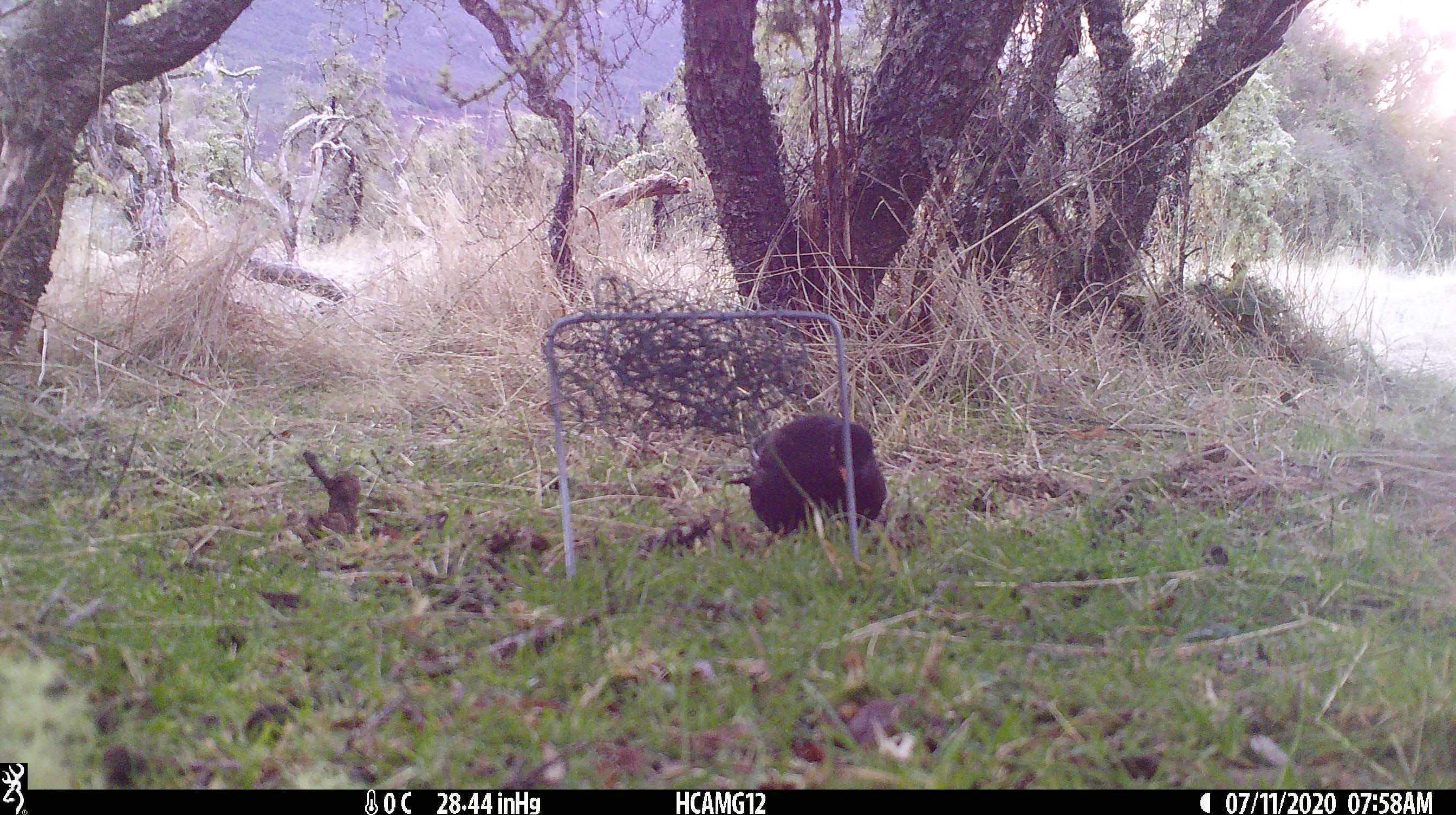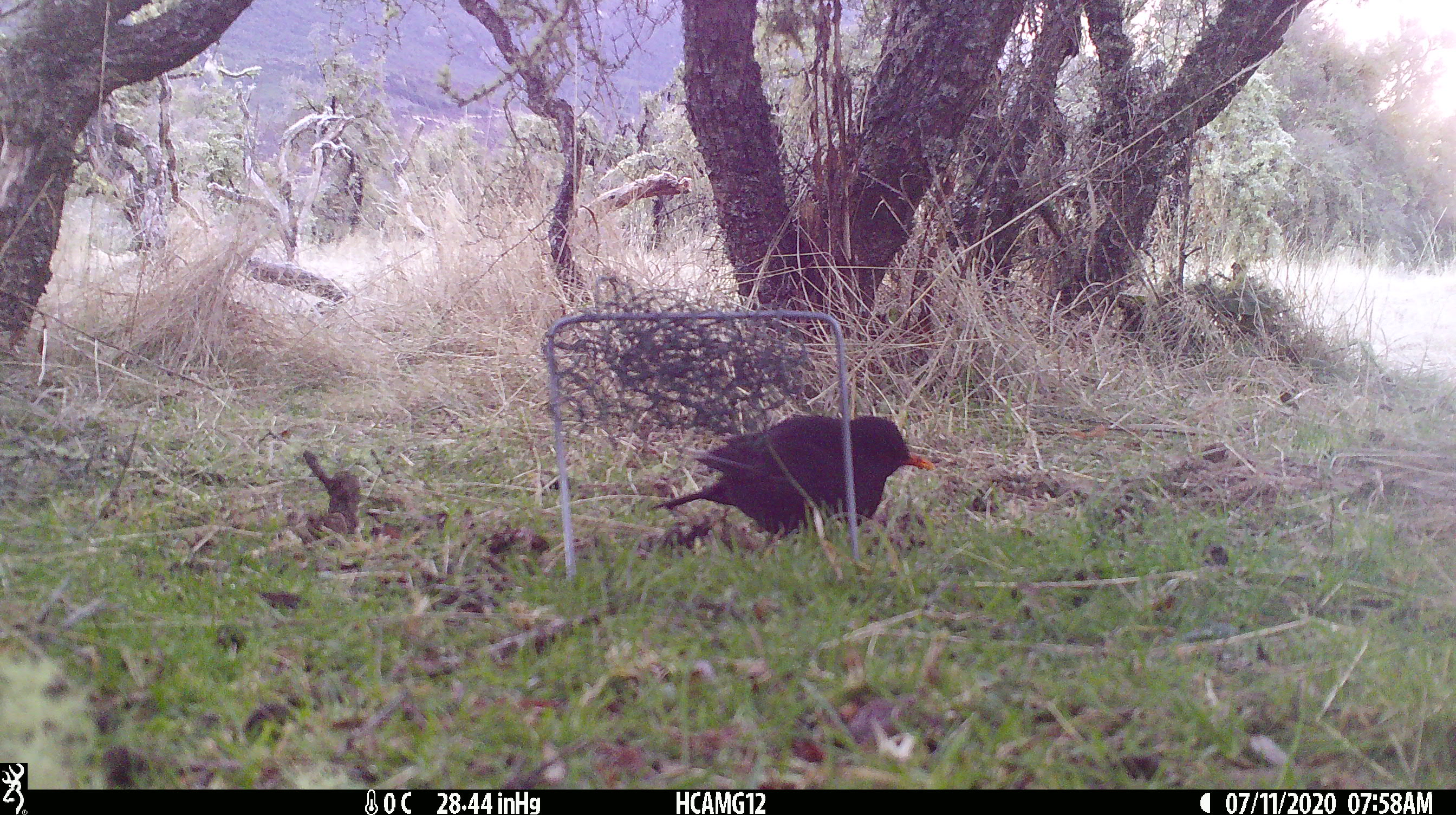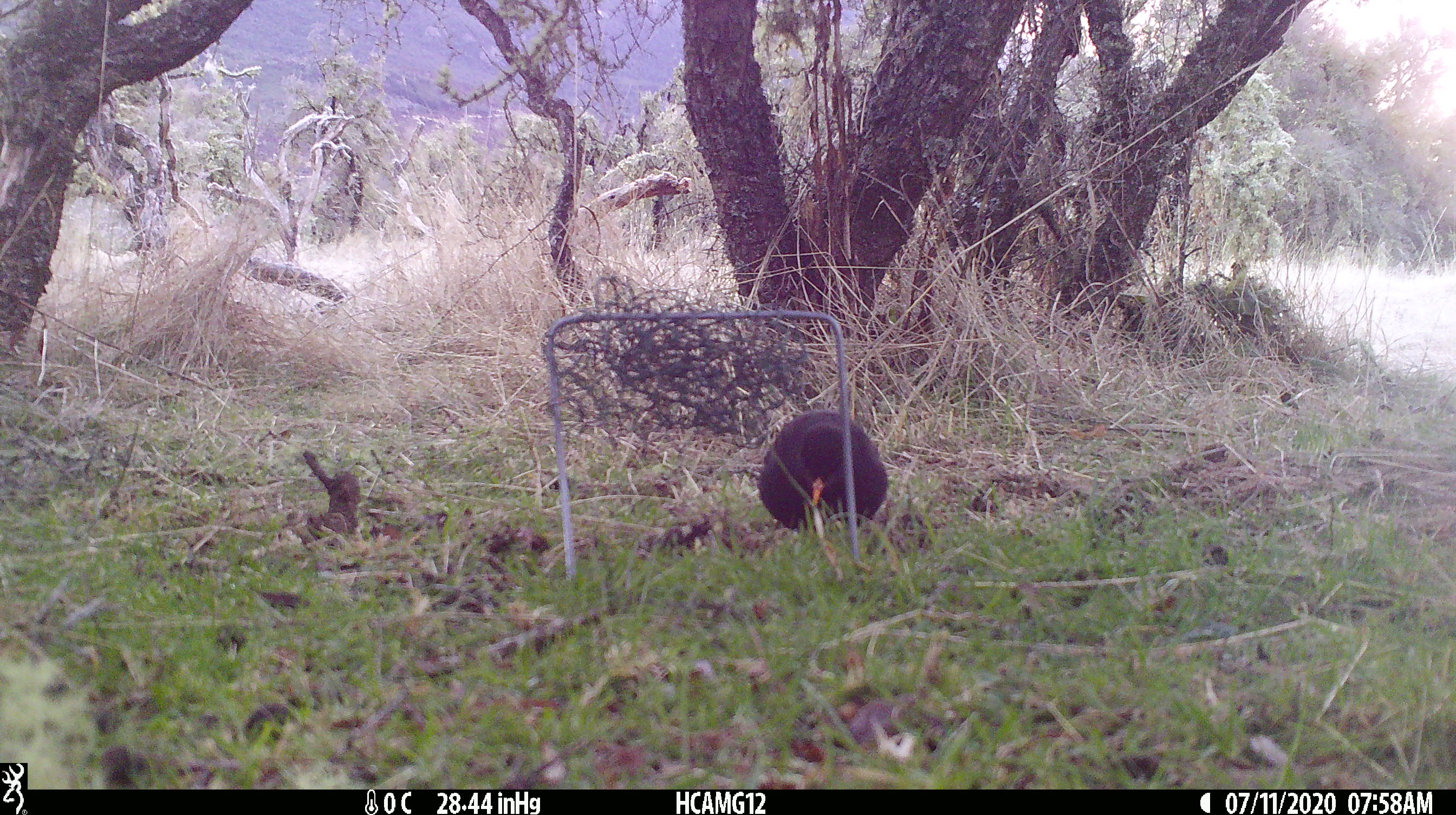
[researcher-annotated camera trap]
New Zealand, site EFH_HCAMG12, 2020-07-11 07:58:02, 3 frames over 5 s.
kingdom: Animalia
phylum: Chordata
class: Aves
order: Passeriformes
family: Turdidae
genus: Turdus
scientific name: Turdus merula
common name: eurasian blackbird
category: blackbird